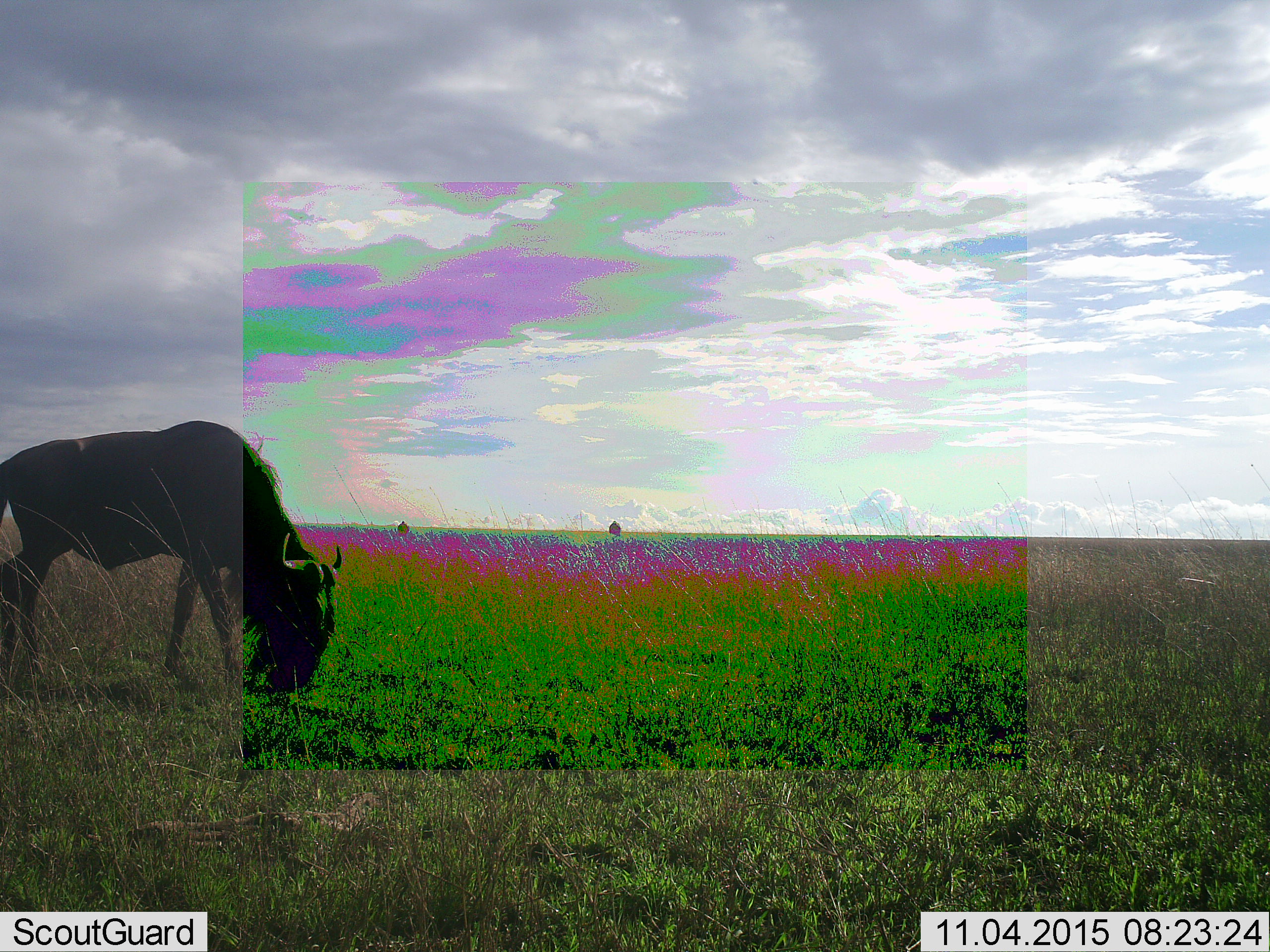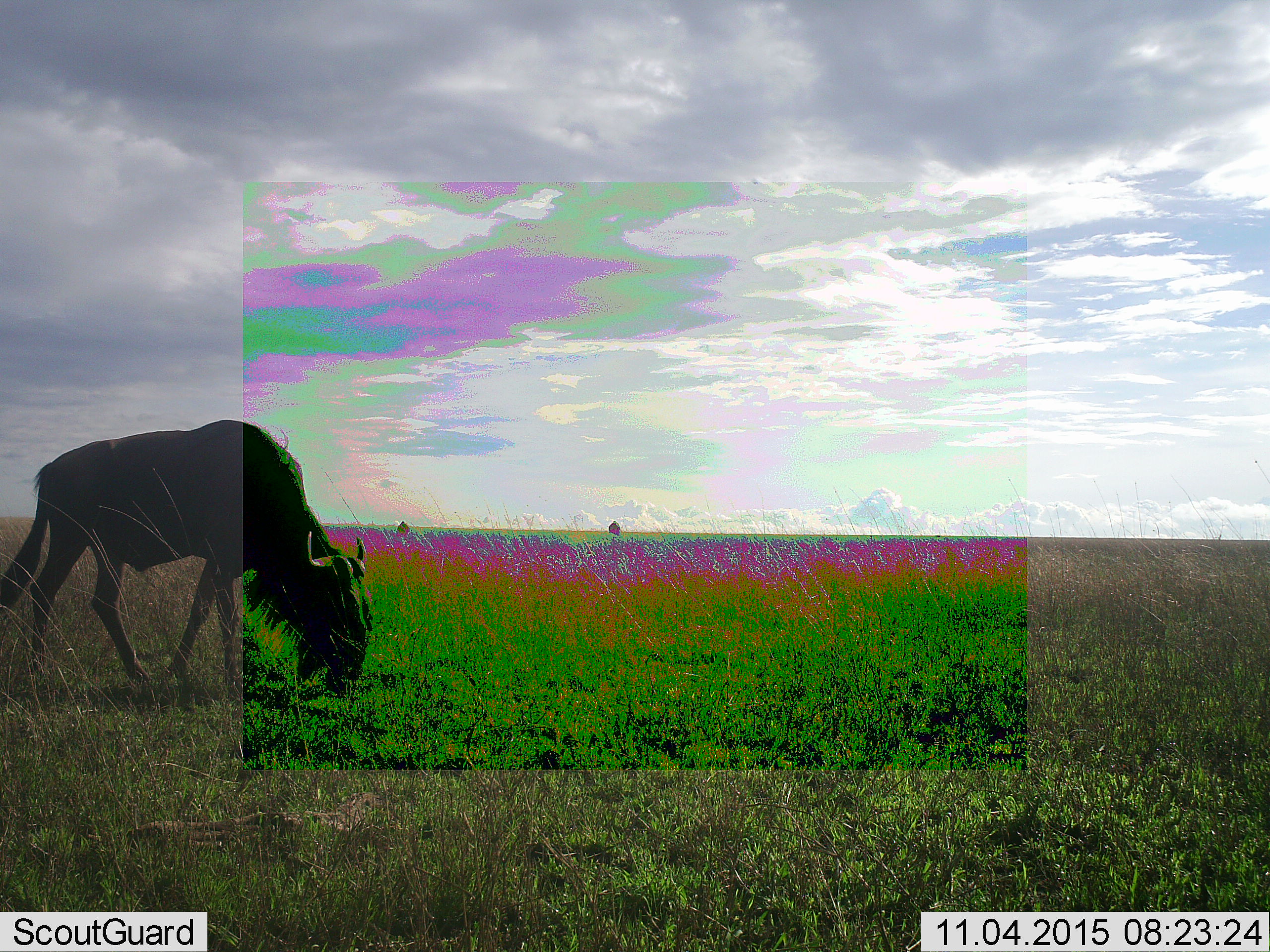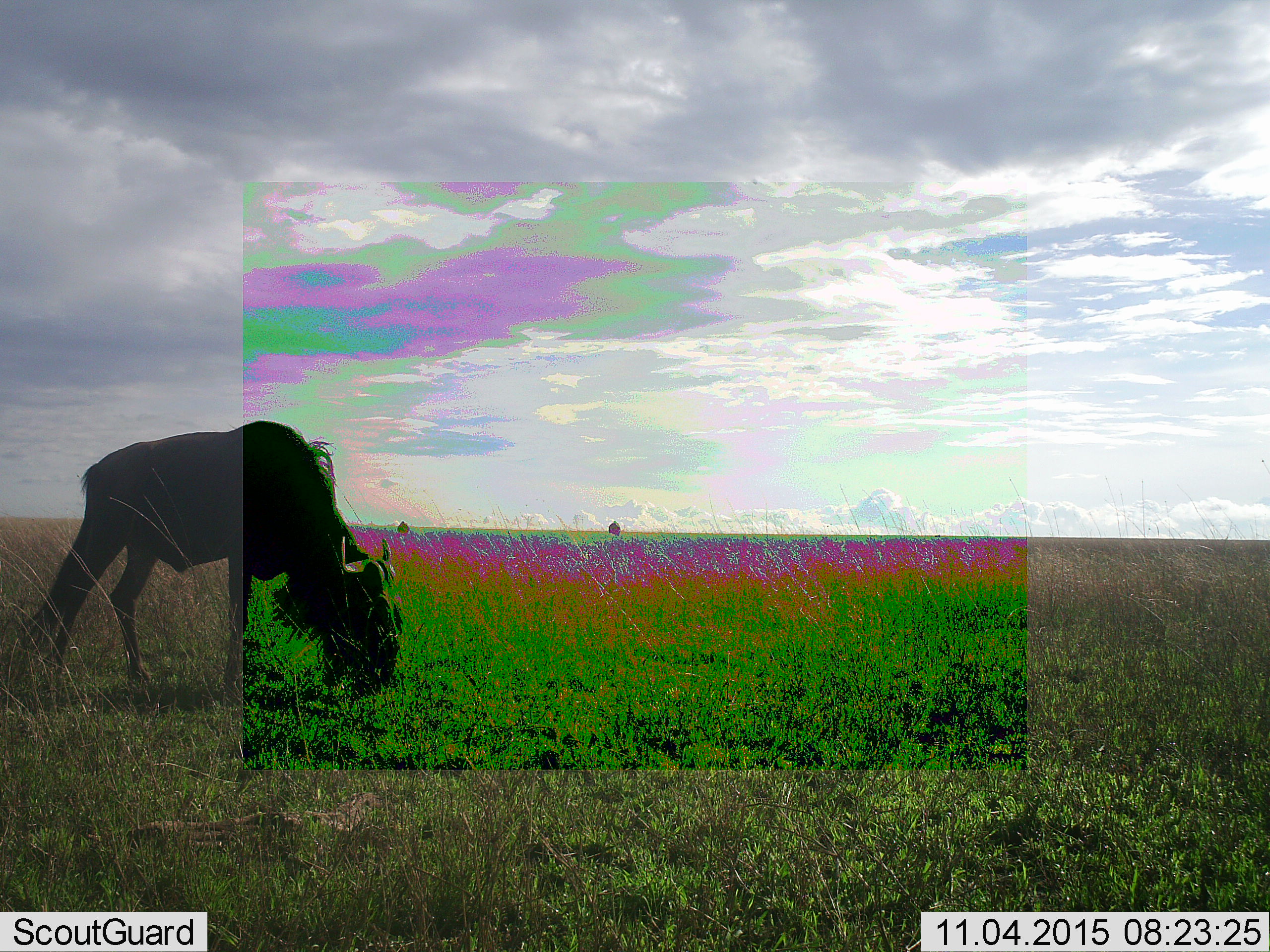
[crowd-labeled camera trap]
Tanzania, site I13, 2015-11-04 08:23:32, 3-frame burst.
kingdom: Animalia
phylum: Chordata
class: Mammalia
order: Artiodactyla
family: Bovidae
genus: Connochaetes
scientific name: Connochaetes taurinus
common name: blue wildebeest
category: wildebeest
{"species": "wildebeest (blue wildebeest) (Connochaetes taurinus)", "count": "1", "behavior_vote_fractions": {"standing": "10%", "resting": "0%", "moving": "40%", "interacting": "0%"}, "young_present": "0%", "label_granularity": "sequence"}